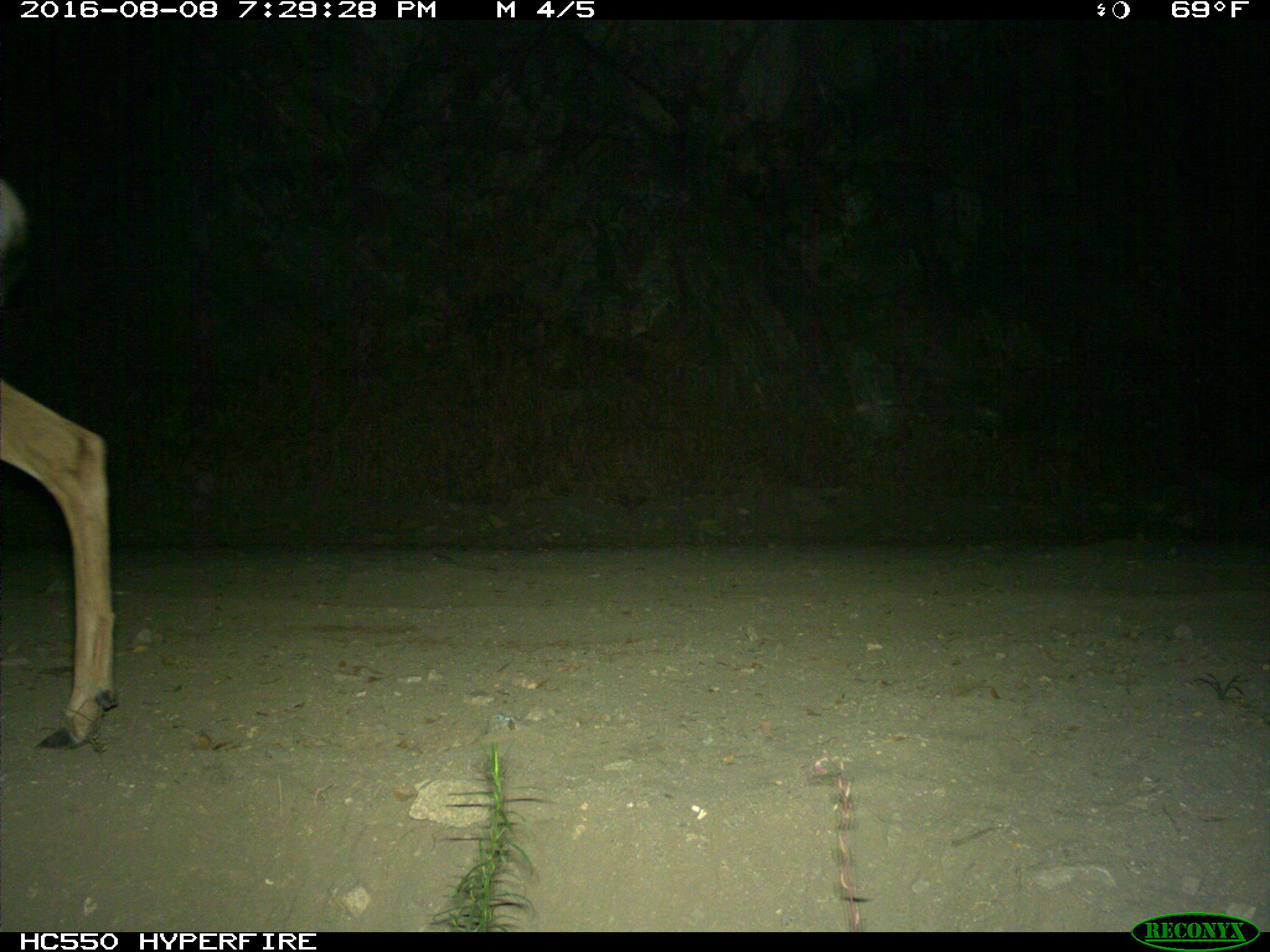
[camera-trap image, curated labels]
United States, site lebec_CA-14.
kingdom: Animalia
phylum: Chordata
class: Mammalia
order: Artiodactyla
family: Cervidae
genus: Odocoileus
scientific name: Odocoileus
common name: deer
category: unidentified deer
Unidentified deer (deer) (Odocoileus).